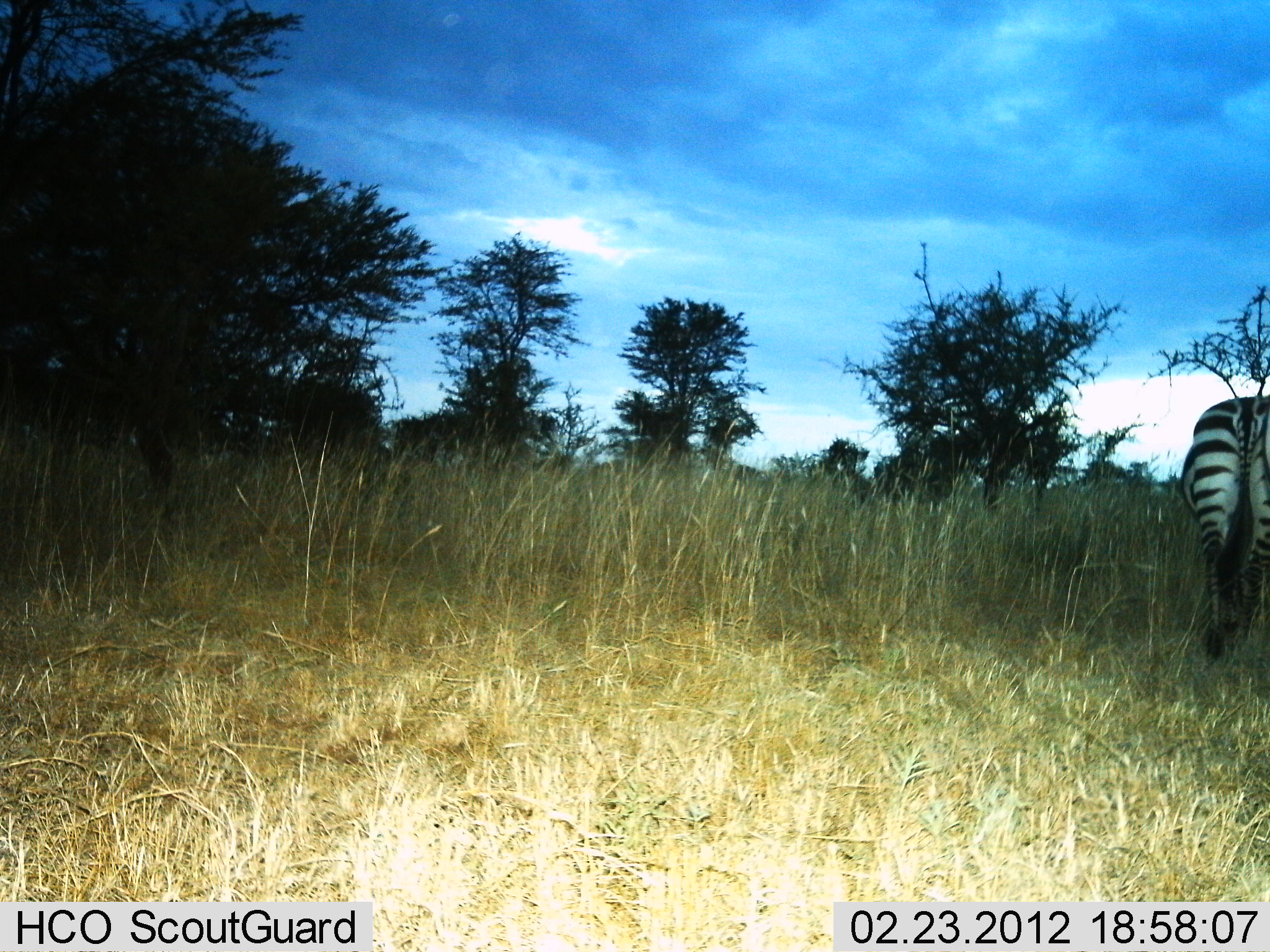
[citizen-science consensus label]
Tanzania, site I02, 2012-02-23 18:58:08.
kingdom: Animalia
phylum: Chordata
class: Mammalia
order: Perissodactyla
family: Equidae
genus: Equus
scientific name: Equus quagga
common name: plains zebra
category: zebra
Zebra (plains zebra) (Equus quagga), count 1. Behavior (volunteer vote fractions): standing 48%, resting 0%, moving 43%, interacting 0%. Young present (vote fraction): 0%. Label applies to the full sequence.